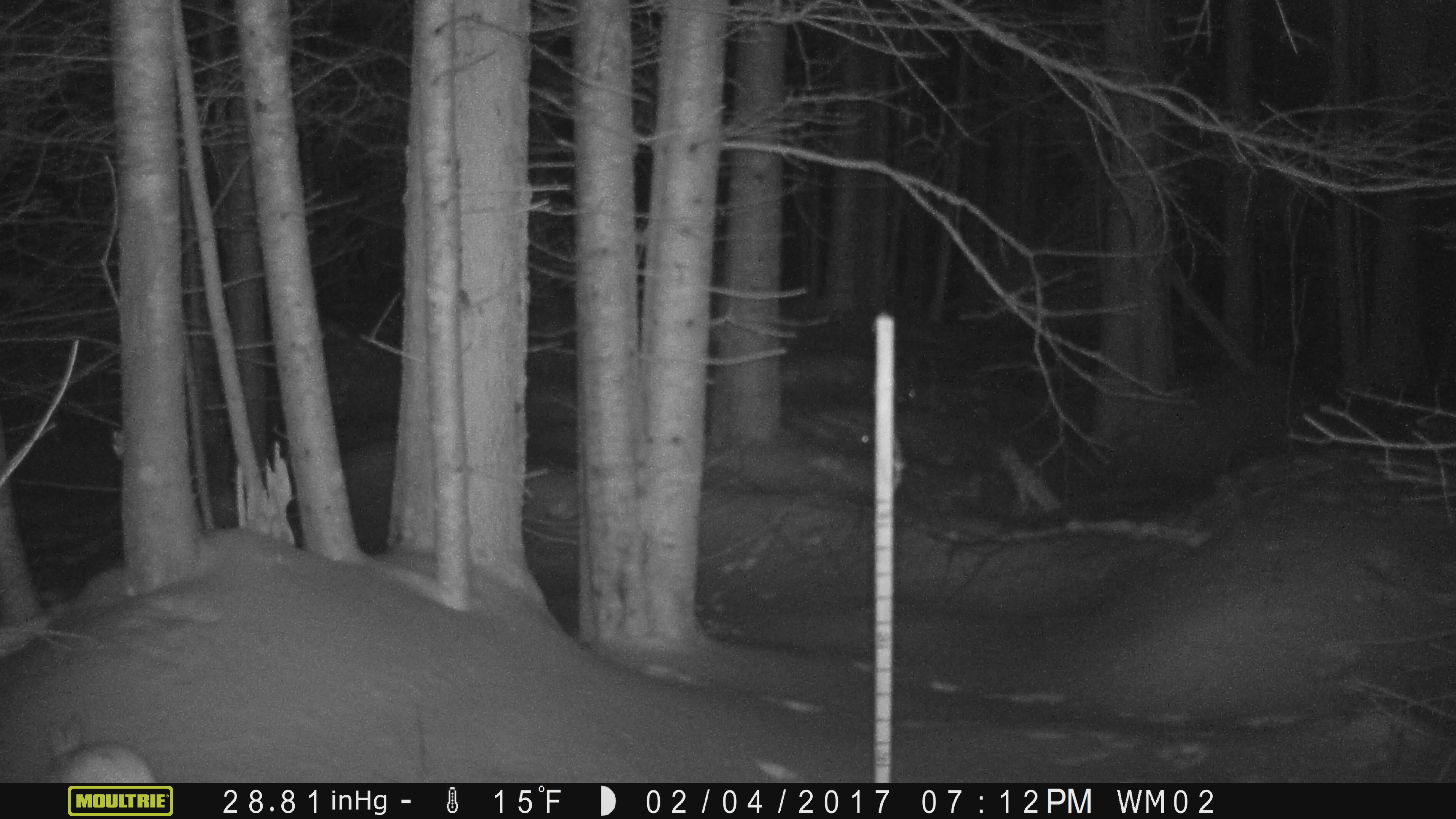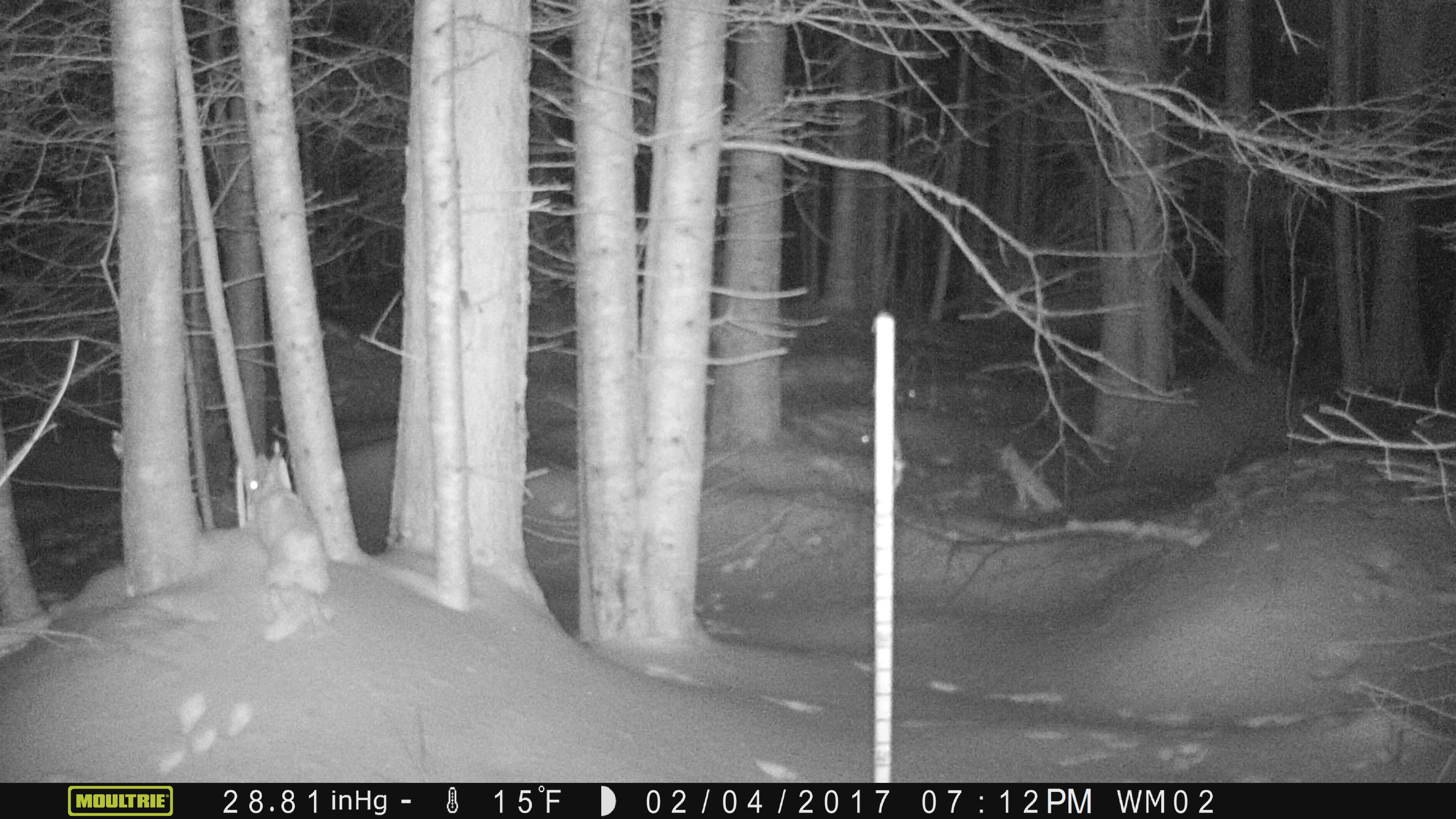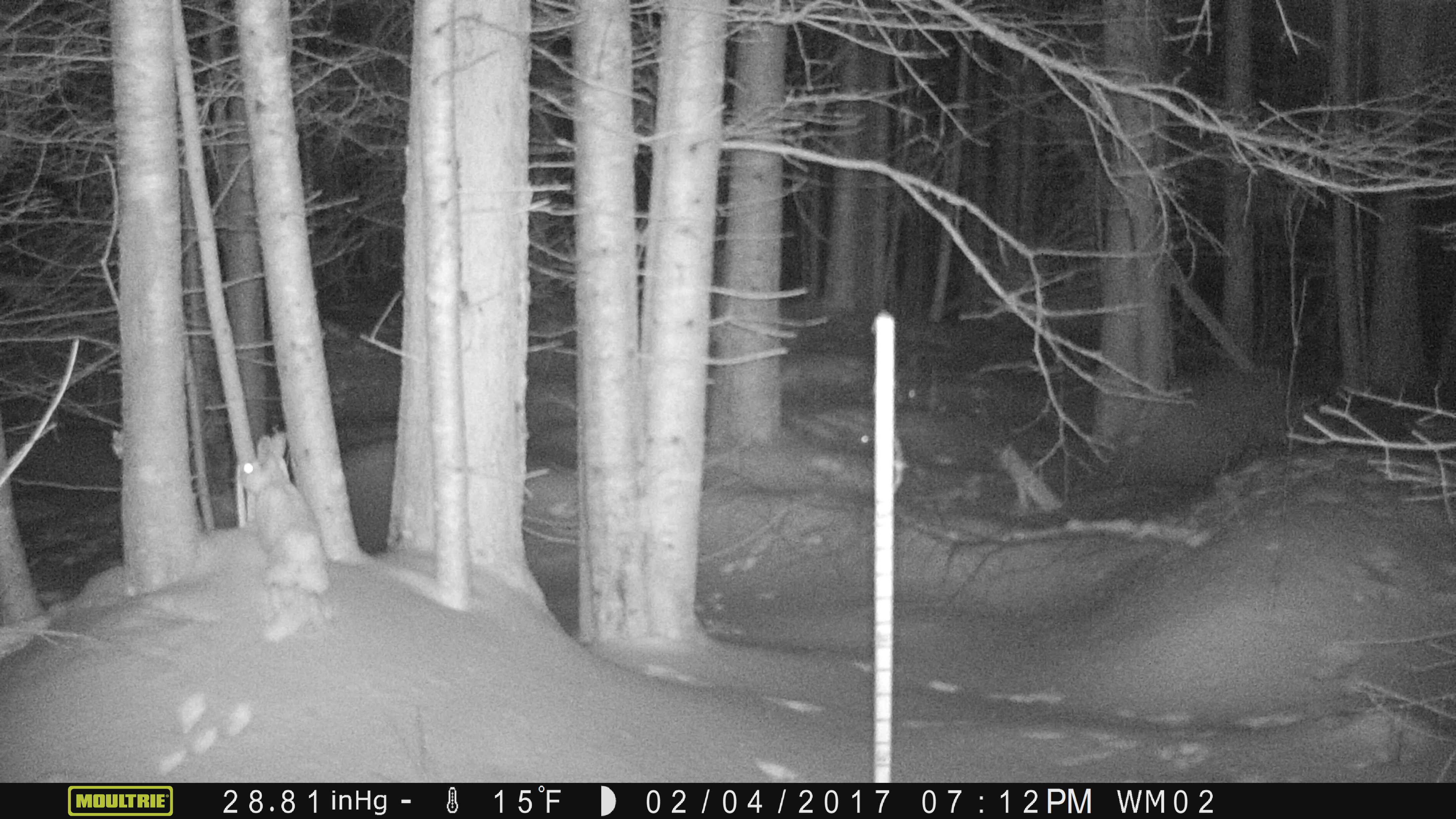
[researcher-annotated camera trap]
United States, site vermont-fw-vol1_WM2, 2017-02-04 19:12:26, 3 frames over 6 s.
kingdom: Animalia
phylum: Chordata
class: Mammalia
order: Lagomorpha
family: Leporidae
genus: Lepus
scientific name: Lepus americanus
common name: snowshoe hare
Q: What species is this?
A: Snowshoe hare (Lepus americanus).